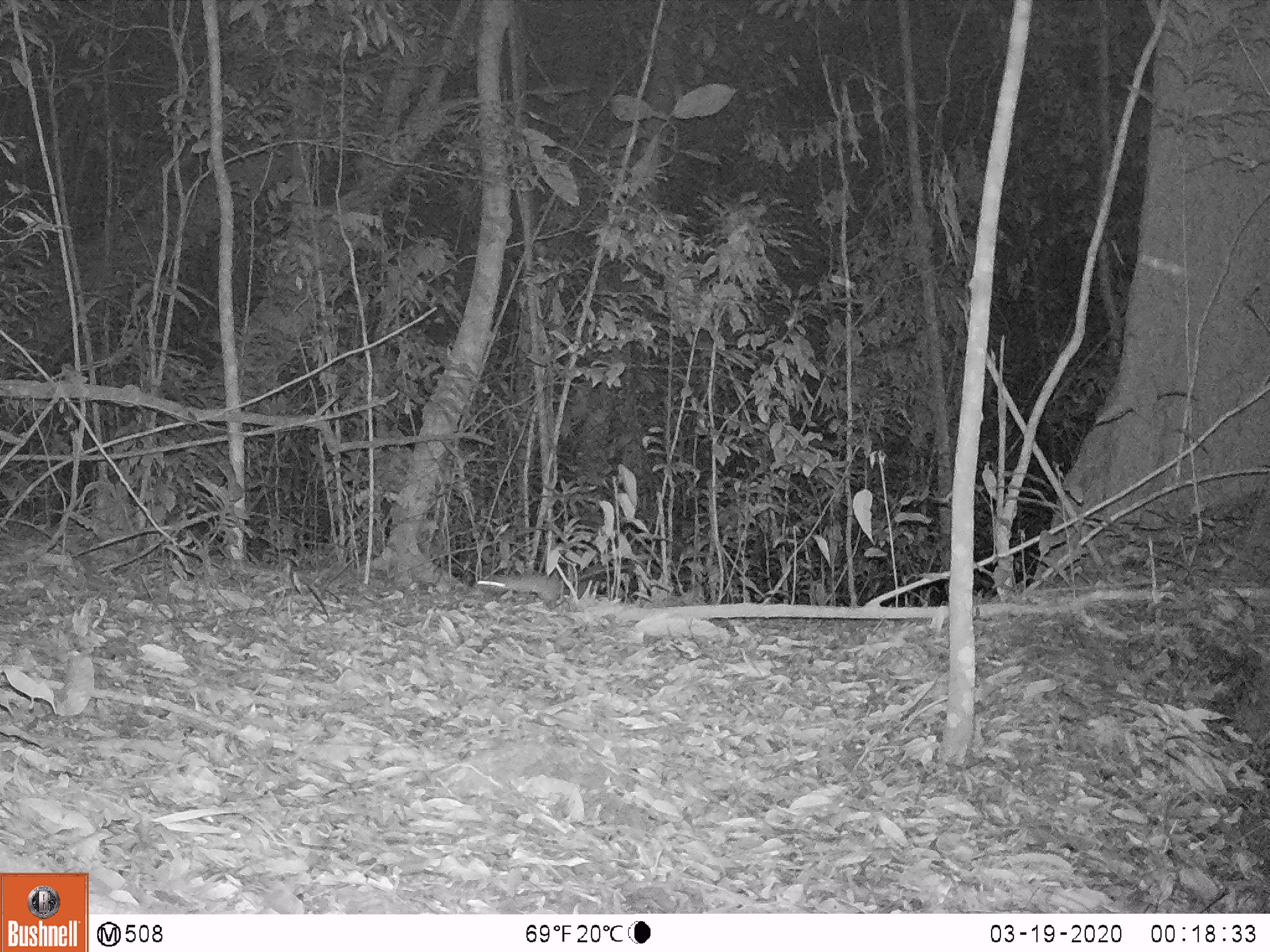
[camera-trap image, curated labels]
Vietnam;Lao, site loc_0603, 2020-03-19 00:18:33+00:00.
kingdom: Animalia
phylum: Chordata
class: Mammalia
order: Rodentia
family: Muridae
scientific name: Muridae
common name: old-world mice and rats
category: unidentified murid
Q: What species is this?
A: Unidentified murid (old-world mice and rats) (Muridae).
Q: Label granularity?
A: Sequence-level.